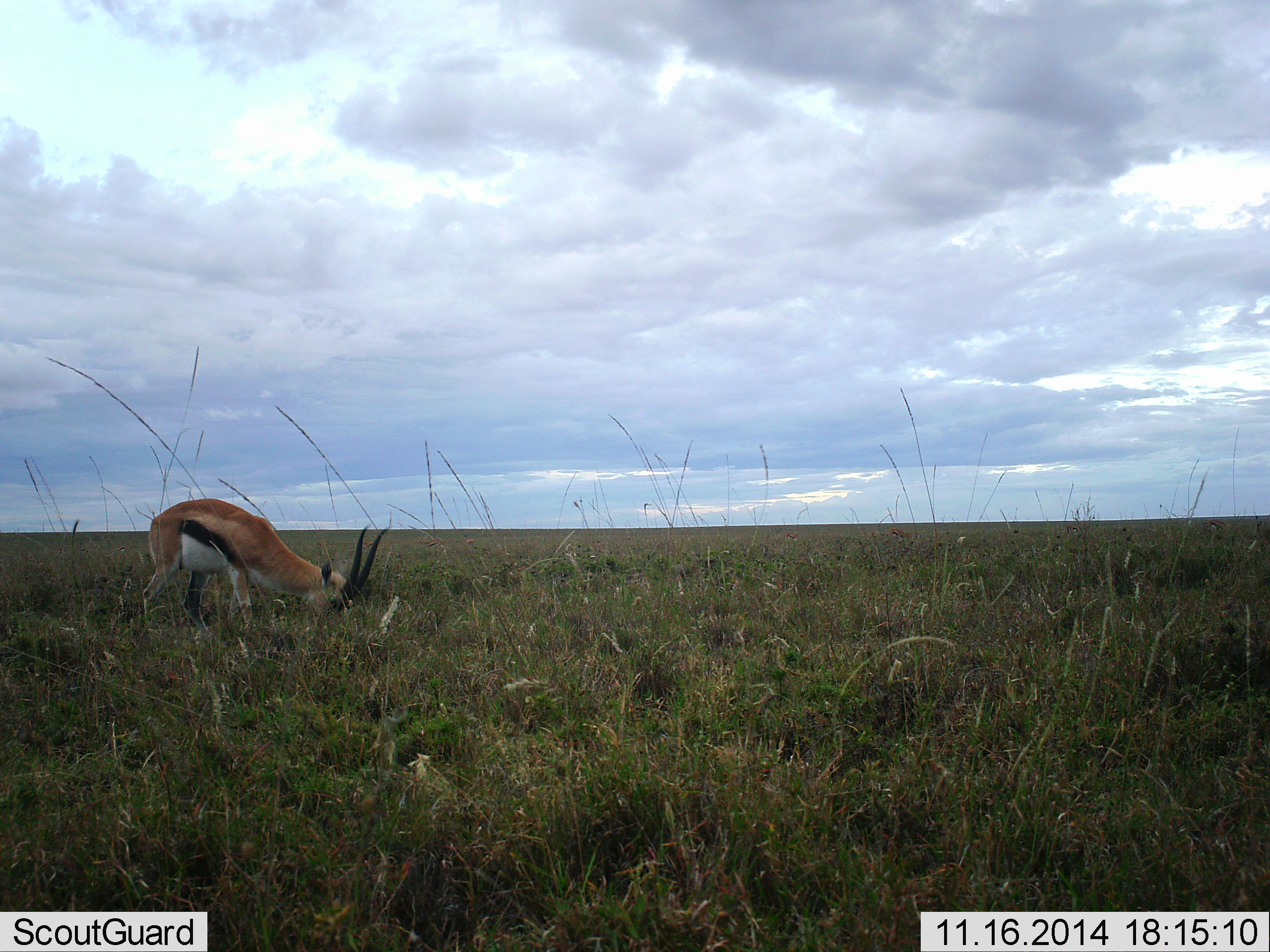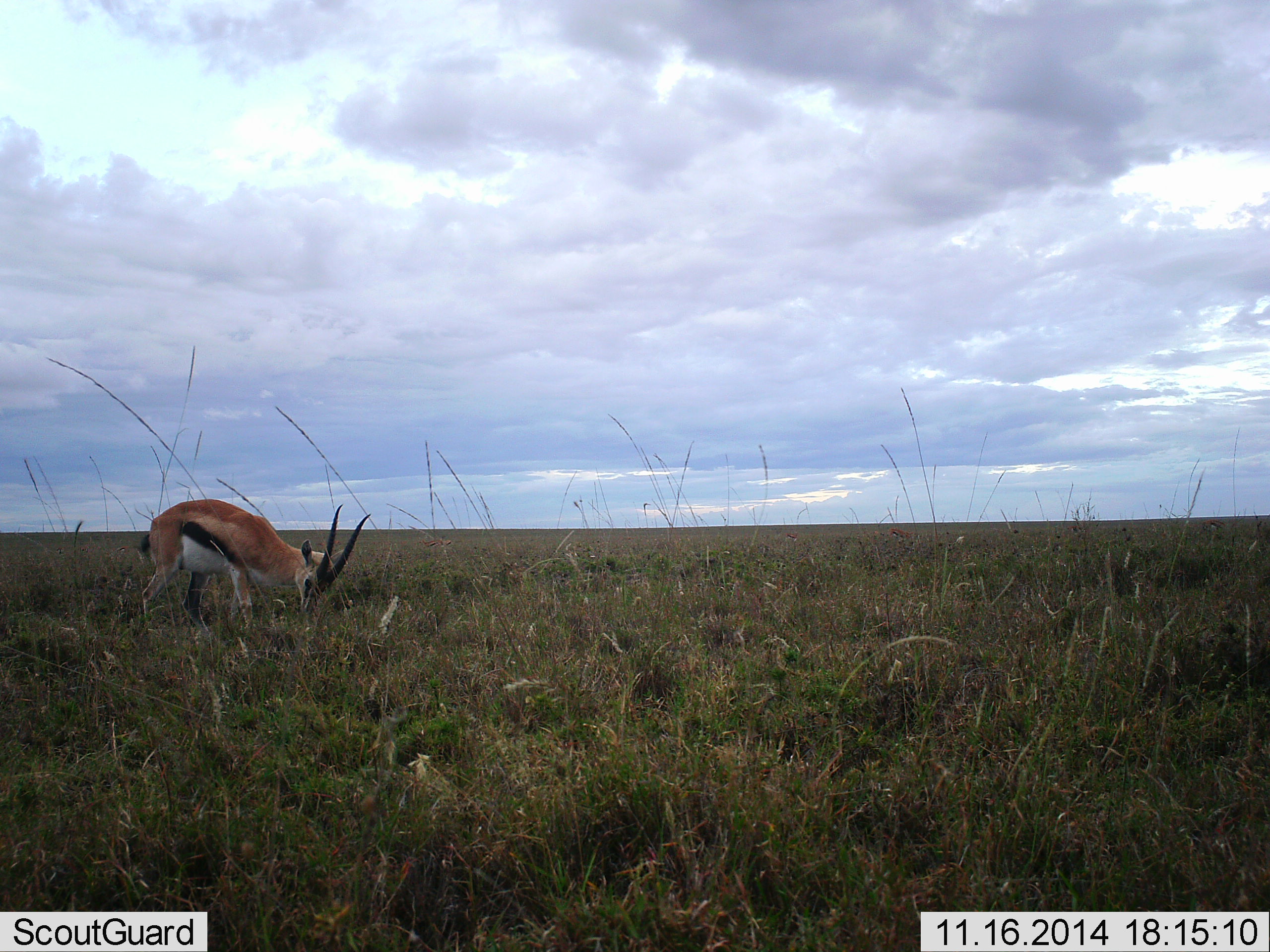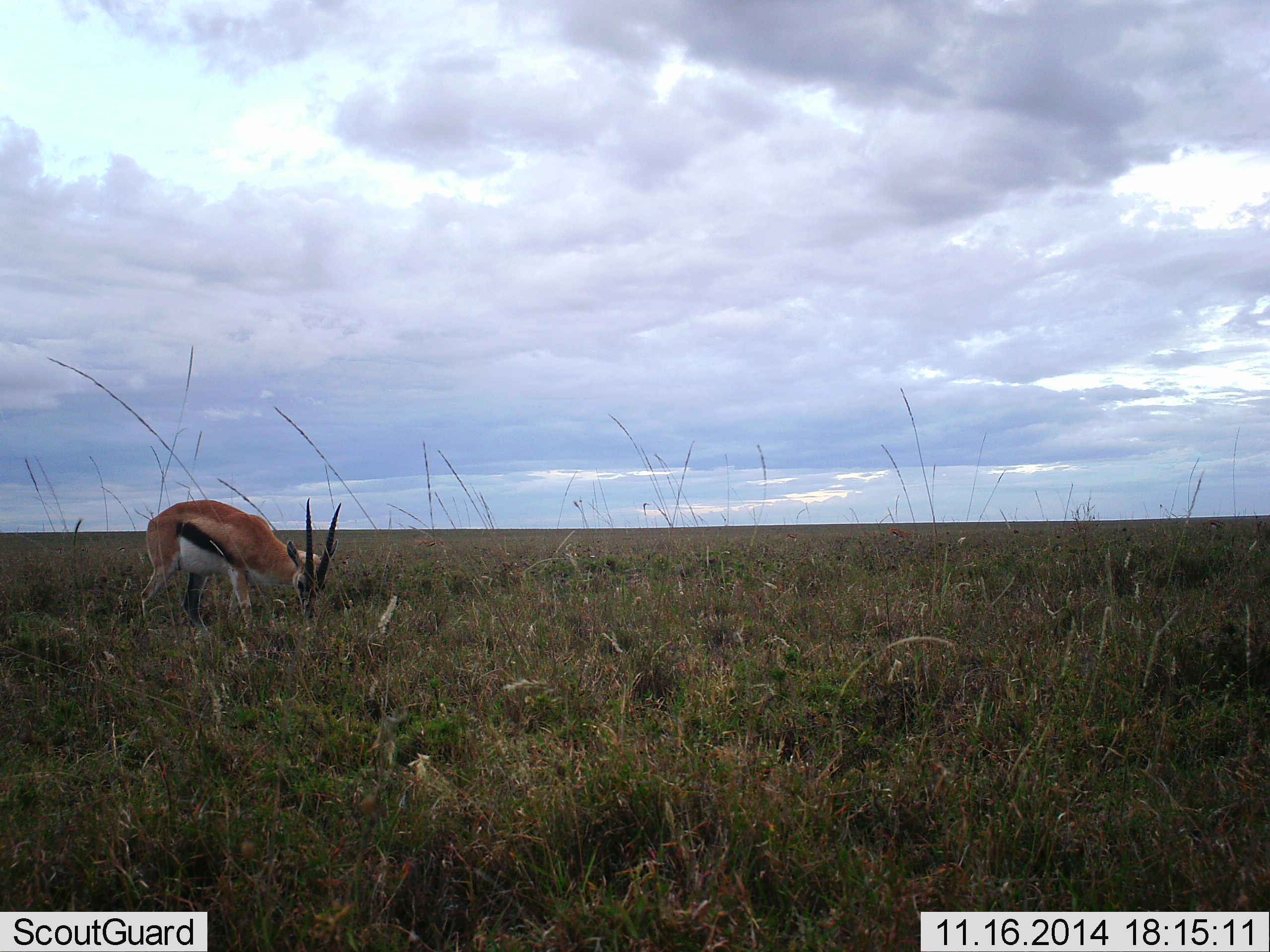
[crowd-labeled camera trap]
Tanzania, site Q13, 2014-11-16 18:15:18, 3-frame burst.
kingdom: Animalia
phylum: Chordata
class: Mammalia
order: Artiodactyla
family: Bovidae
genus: Eudorcas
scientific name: Eudorcas thomsonii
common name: thomson's gazelle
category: gazellethomsons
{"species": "gazellethomsons (thomson's gazelle) (Eudorcas thomsonii)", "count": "1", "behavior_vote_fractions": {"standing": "30%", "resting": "0%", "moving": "0%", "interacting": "0%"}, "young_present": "0%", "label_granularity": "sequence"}